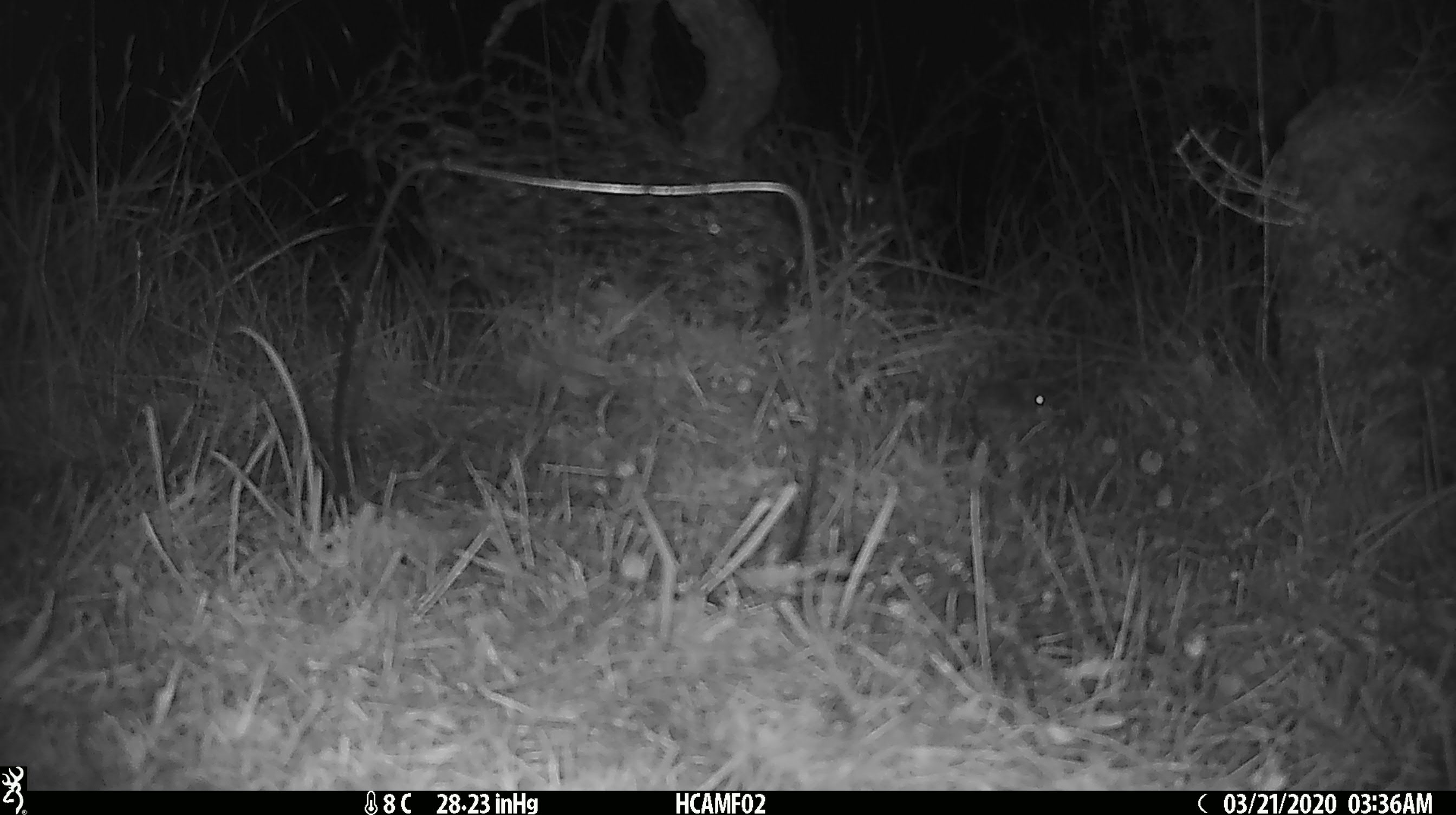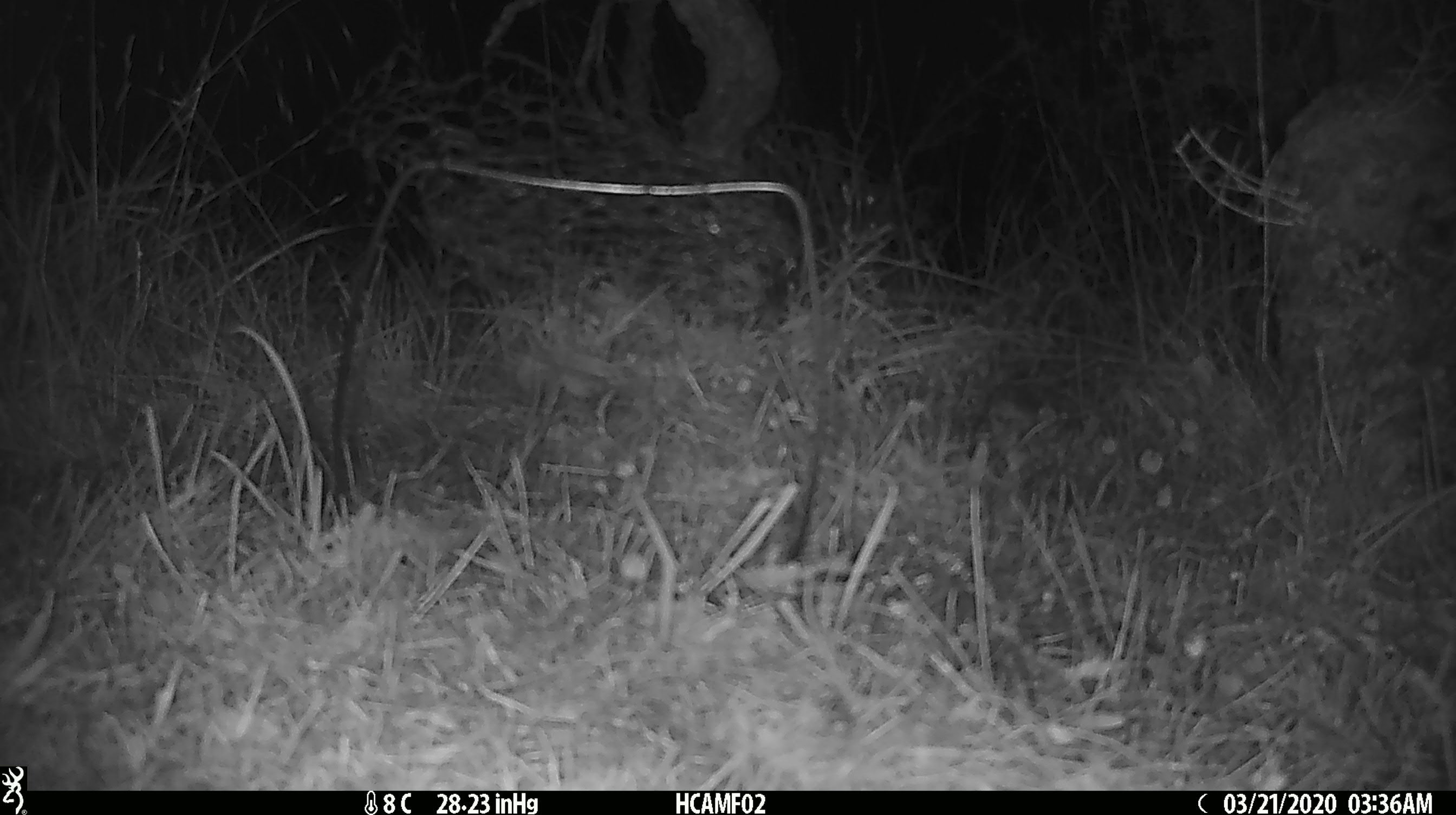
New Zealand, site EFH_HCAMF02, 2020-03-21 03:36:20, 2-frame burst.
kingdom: Animalia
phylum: Chordata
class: Mammalia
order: Rodentia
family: Muridae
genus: Mus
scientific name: Mus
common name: mouse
Mouse (Mus).